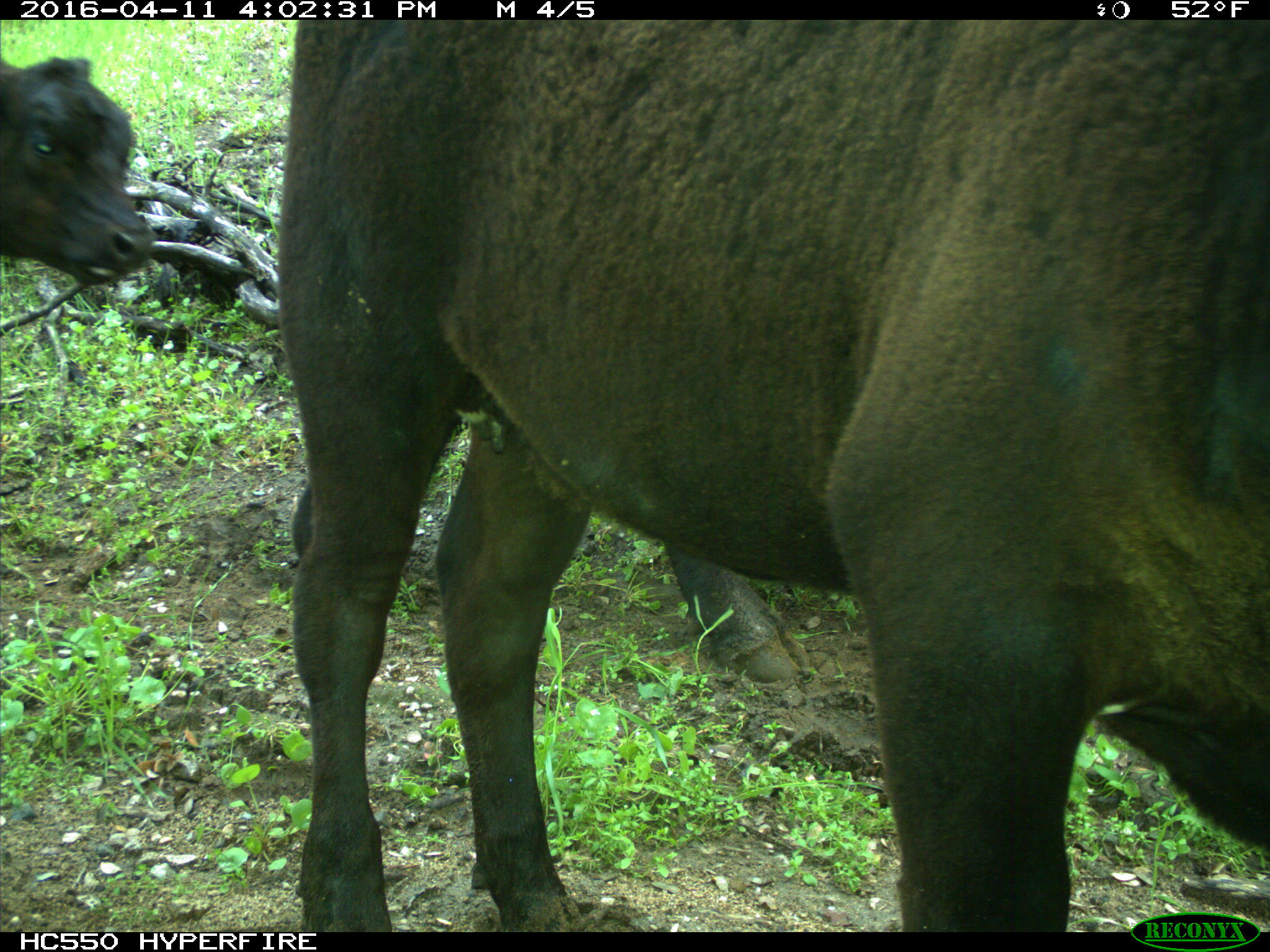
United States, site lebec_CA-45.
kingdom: Animalia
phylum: Chordata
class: Mammalia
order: Artiodactyla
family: Bovidae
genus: Bos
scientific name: Bos taurus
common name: domestic cow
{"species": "Bos taurus (domestic cow)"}